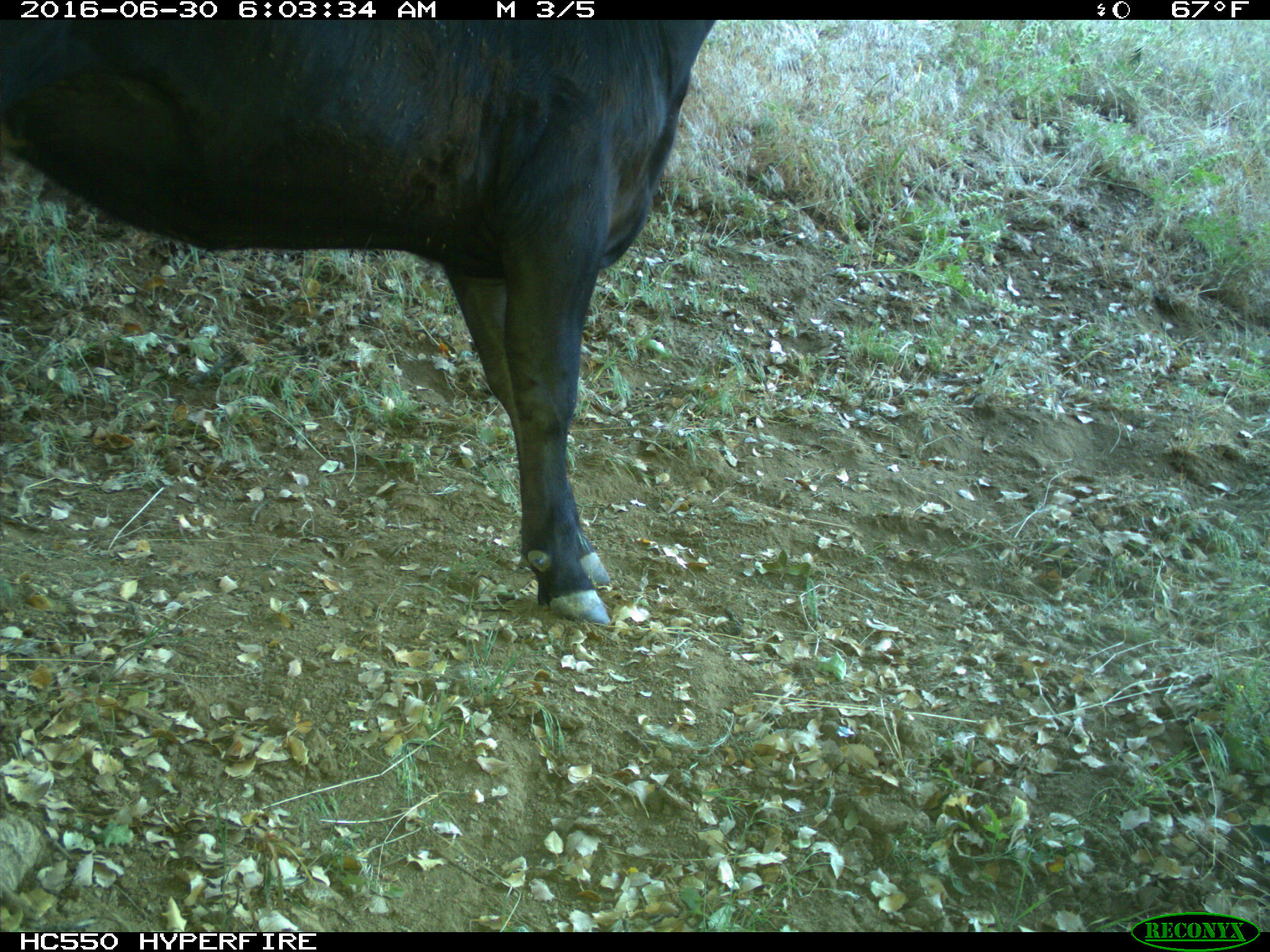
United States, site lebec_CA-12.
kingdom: Animalia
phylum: Chordata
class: Mammalia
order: Artiodactyla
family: Bovidae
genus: Bos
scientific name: Bos taurus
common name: domestic cow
Bos taurus (domestic cow).